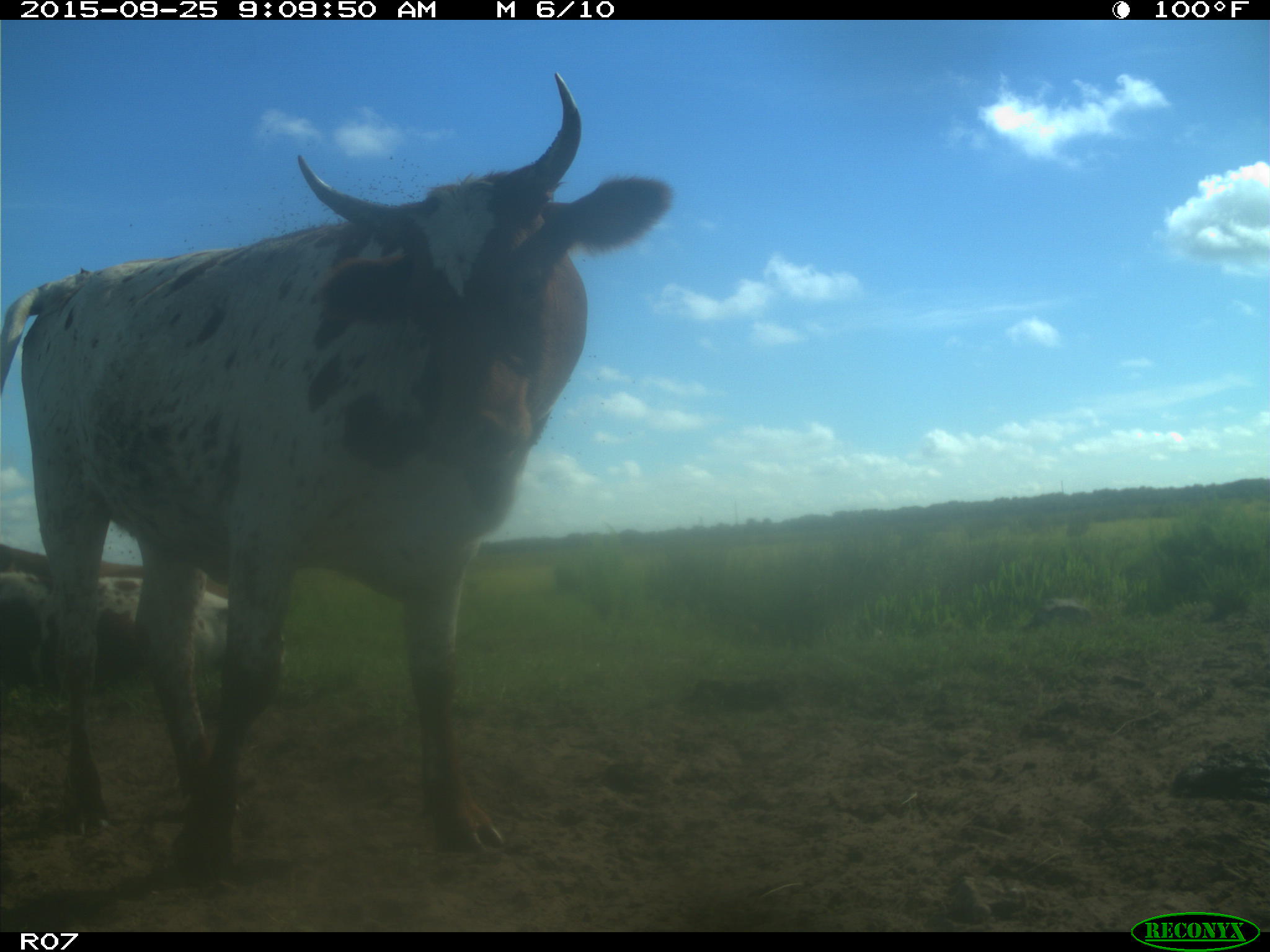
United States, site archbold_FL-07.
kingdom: Animalia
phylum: Chordata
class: Mammalia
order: Artiodactyla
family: Bovidae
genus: Bos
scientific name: Bos taurus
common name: domestic cow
Bos taurus (domestic cow).